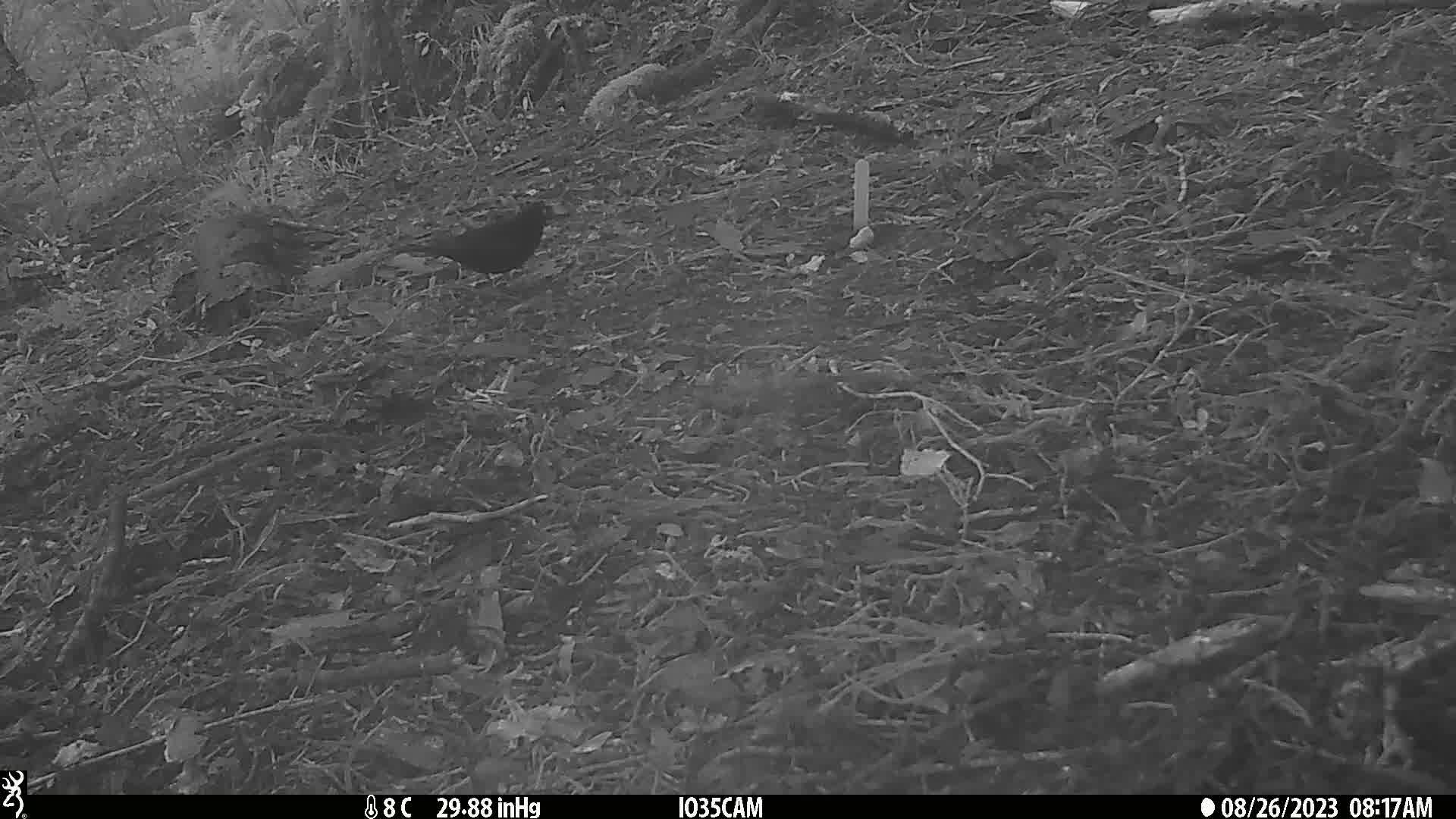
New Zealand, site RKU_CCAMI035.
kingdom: Animalia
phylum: Chordata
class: Aves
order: Passeriformes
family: Turdidae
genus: Turdus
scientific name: Turdus merula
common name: eurasian blackbird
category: blackbird